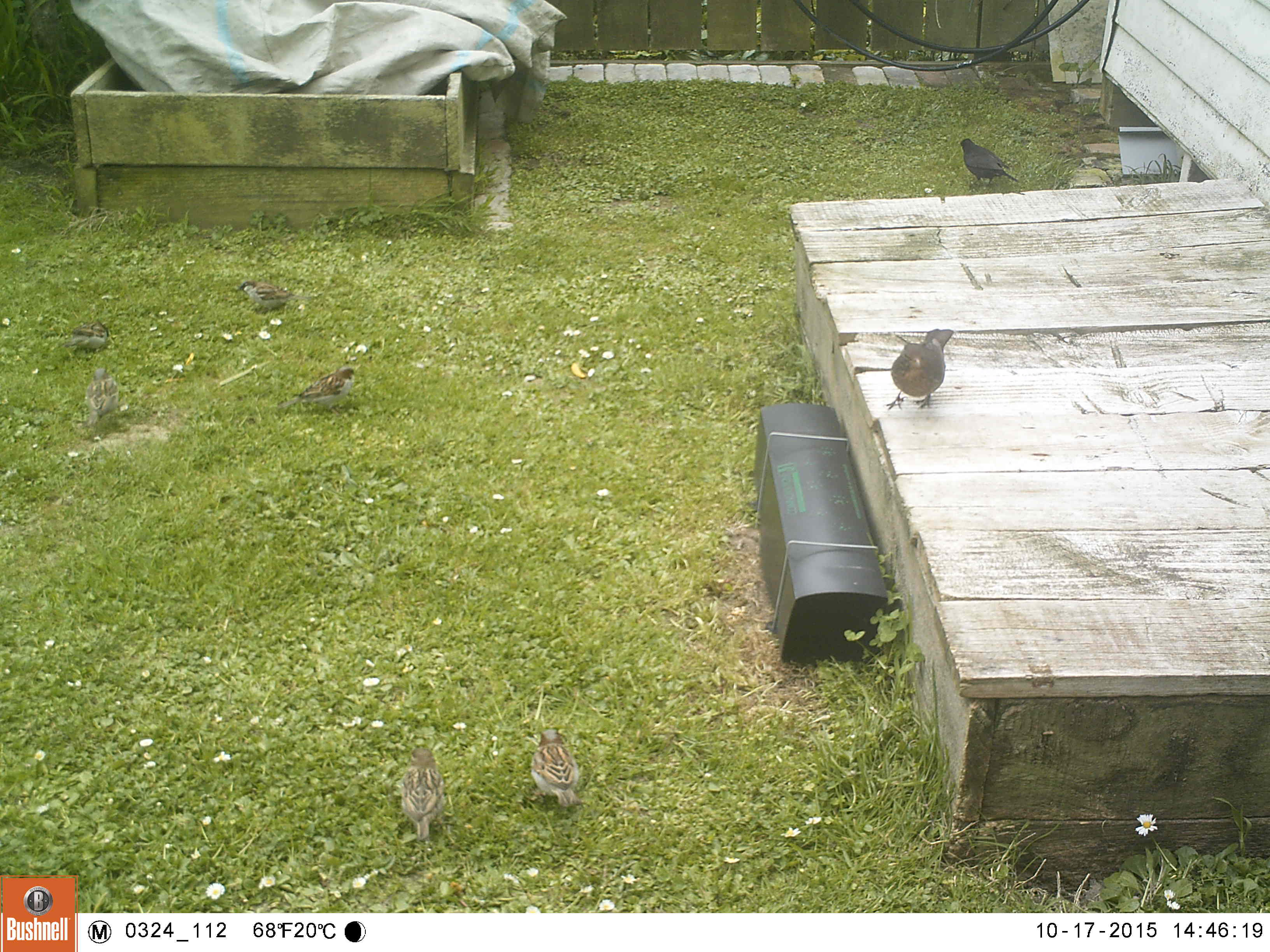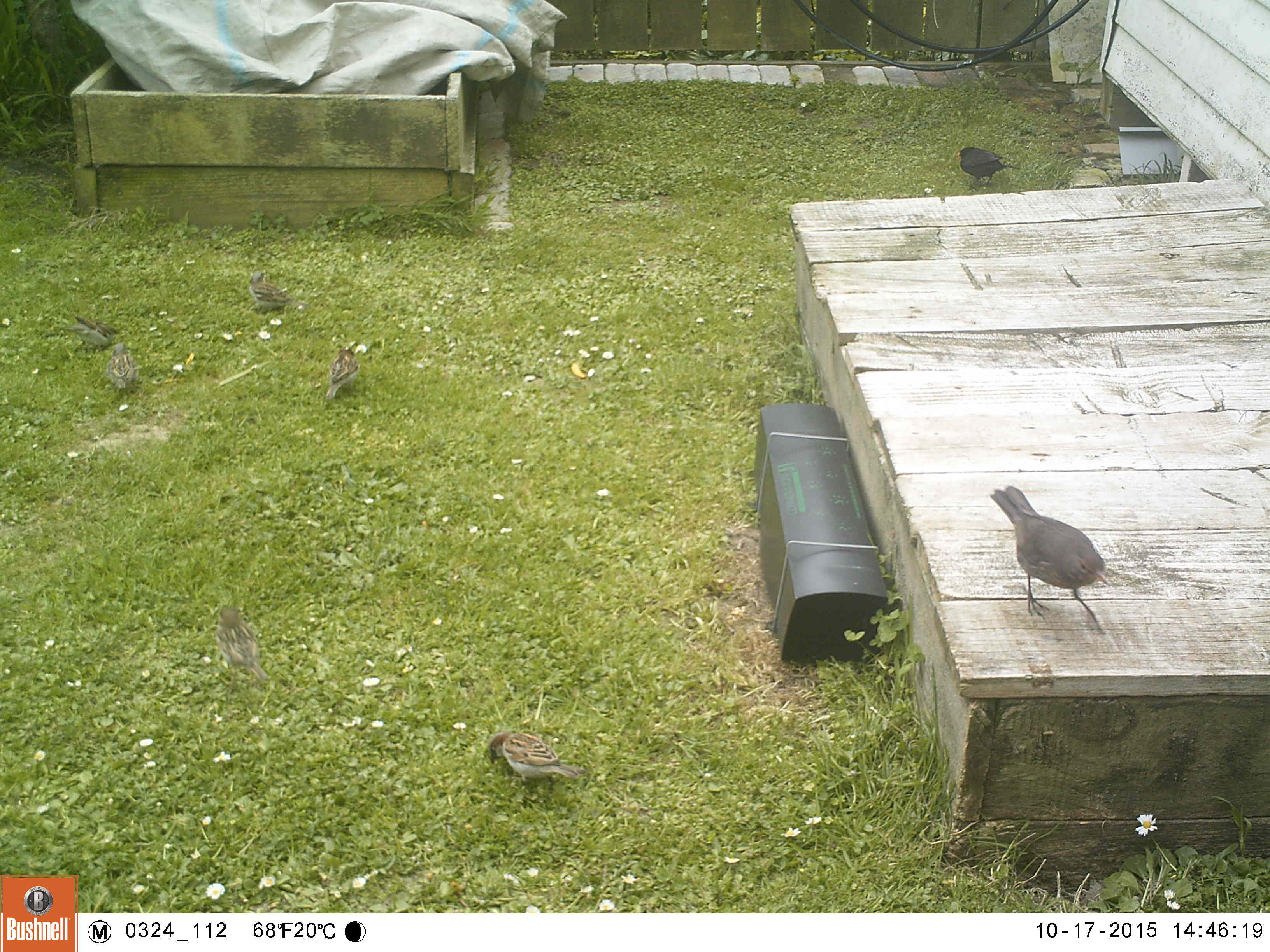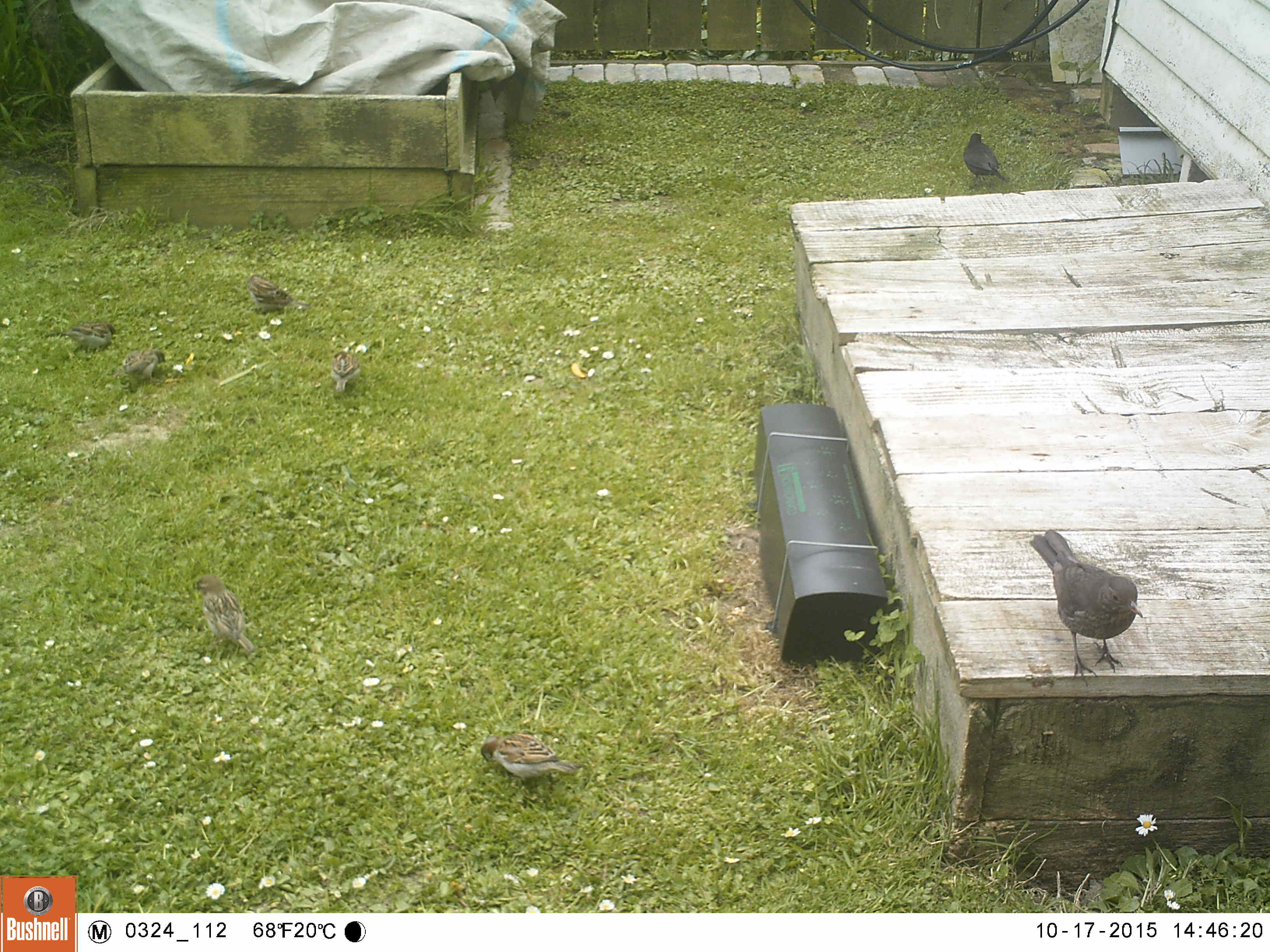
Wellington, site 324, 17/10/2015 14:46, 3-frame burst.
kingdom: Animalia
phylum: Chordata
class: Aves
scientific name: Aves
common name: bird